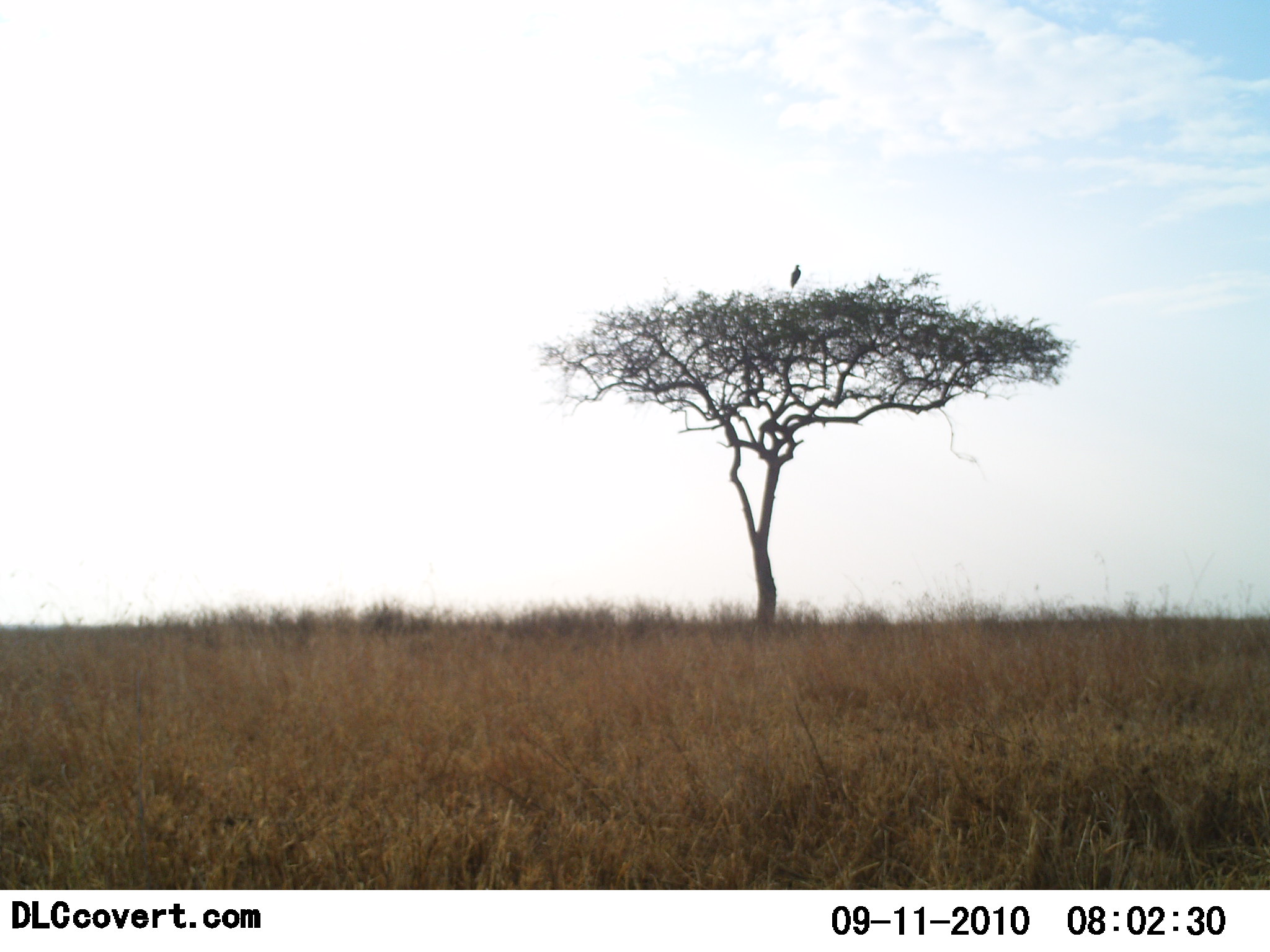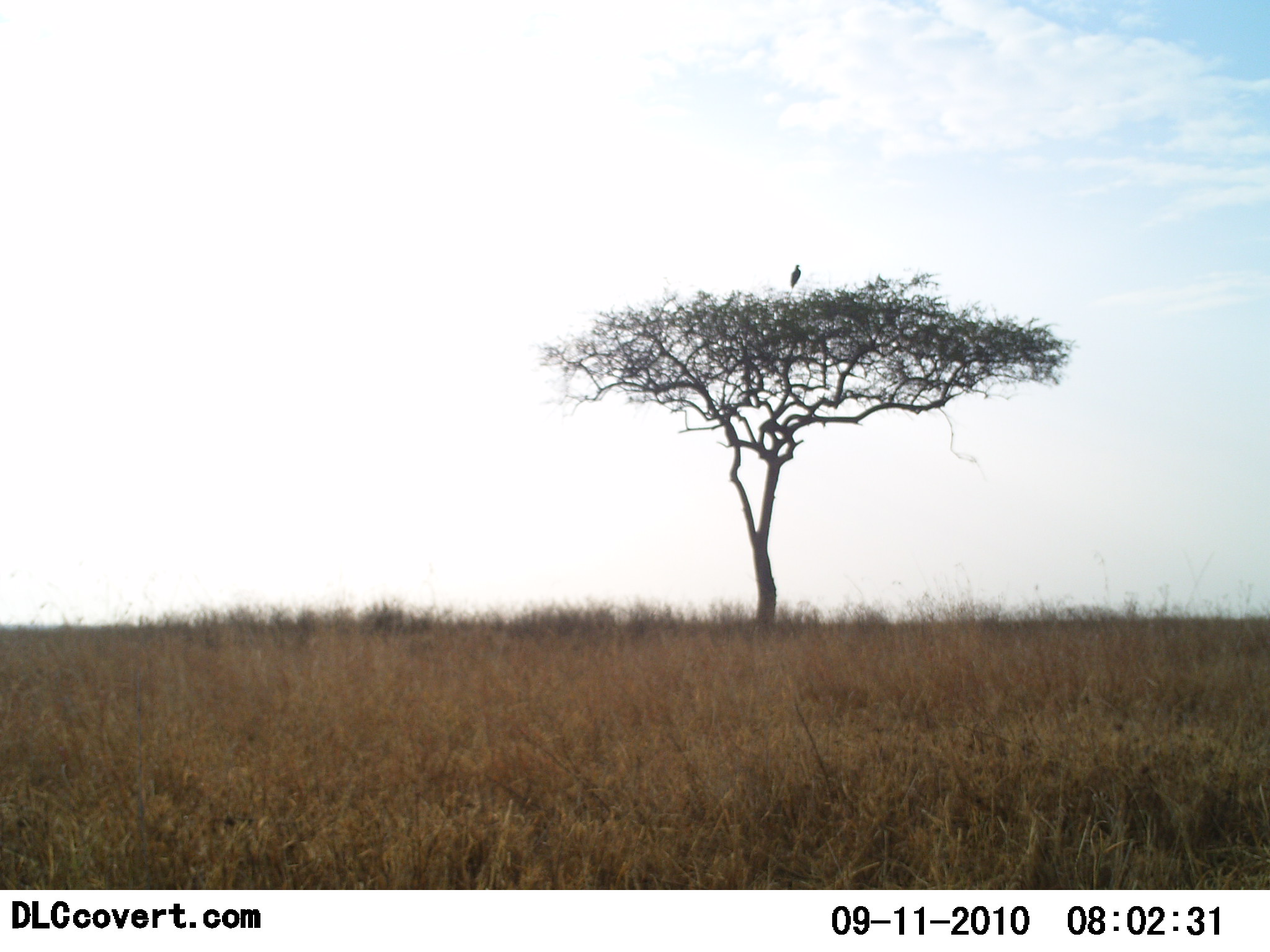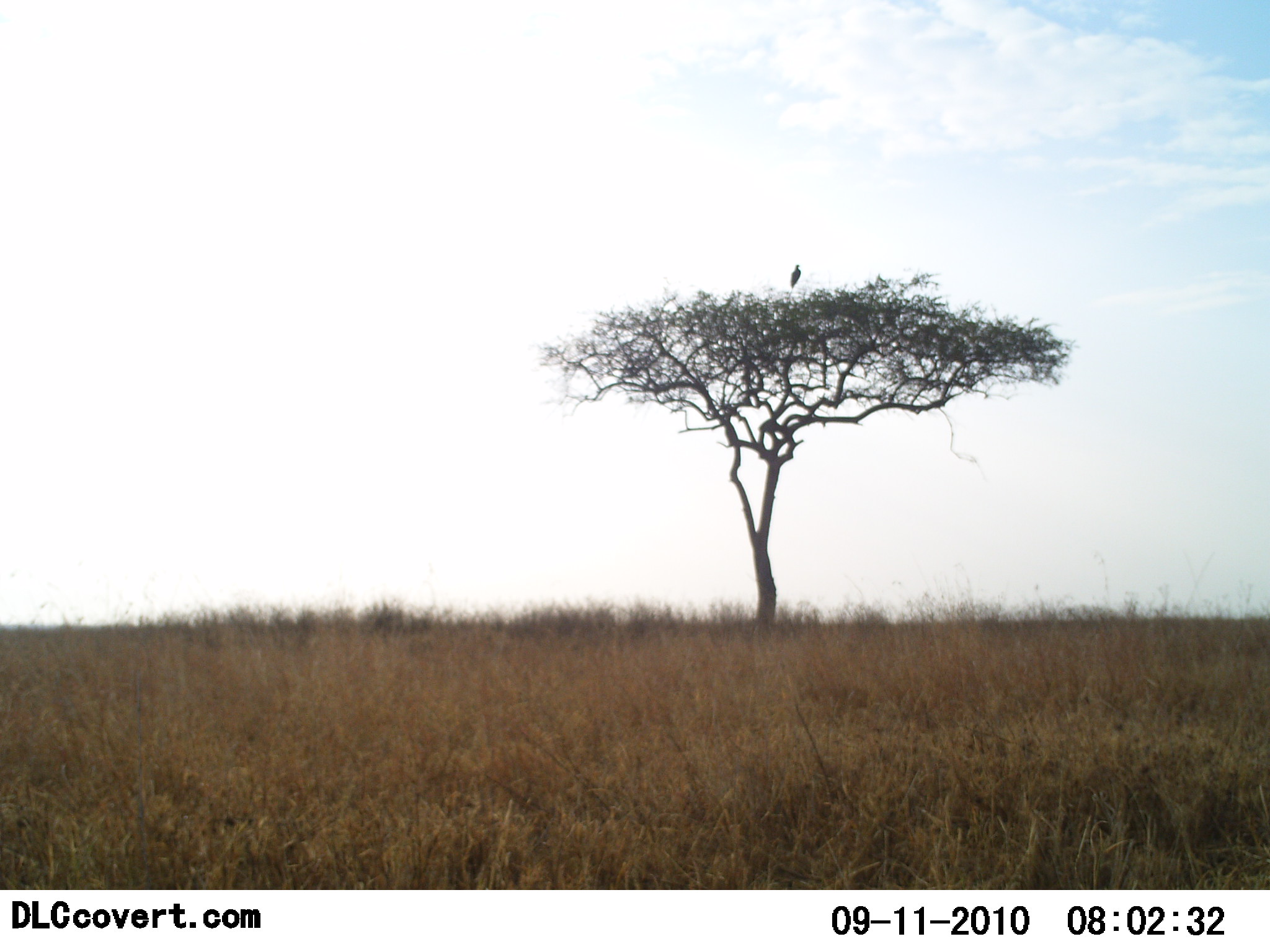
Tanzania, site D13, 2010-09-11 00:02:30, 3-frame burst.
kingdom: Animalia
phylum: Chordata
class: Aves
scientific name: Aves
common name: bird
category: otherbird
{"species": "otherbird (bird) (Aves)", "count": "1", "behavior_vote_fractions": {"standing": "57%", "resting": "43%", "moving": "0%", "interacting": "0%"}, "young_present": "0%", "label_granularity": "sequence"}